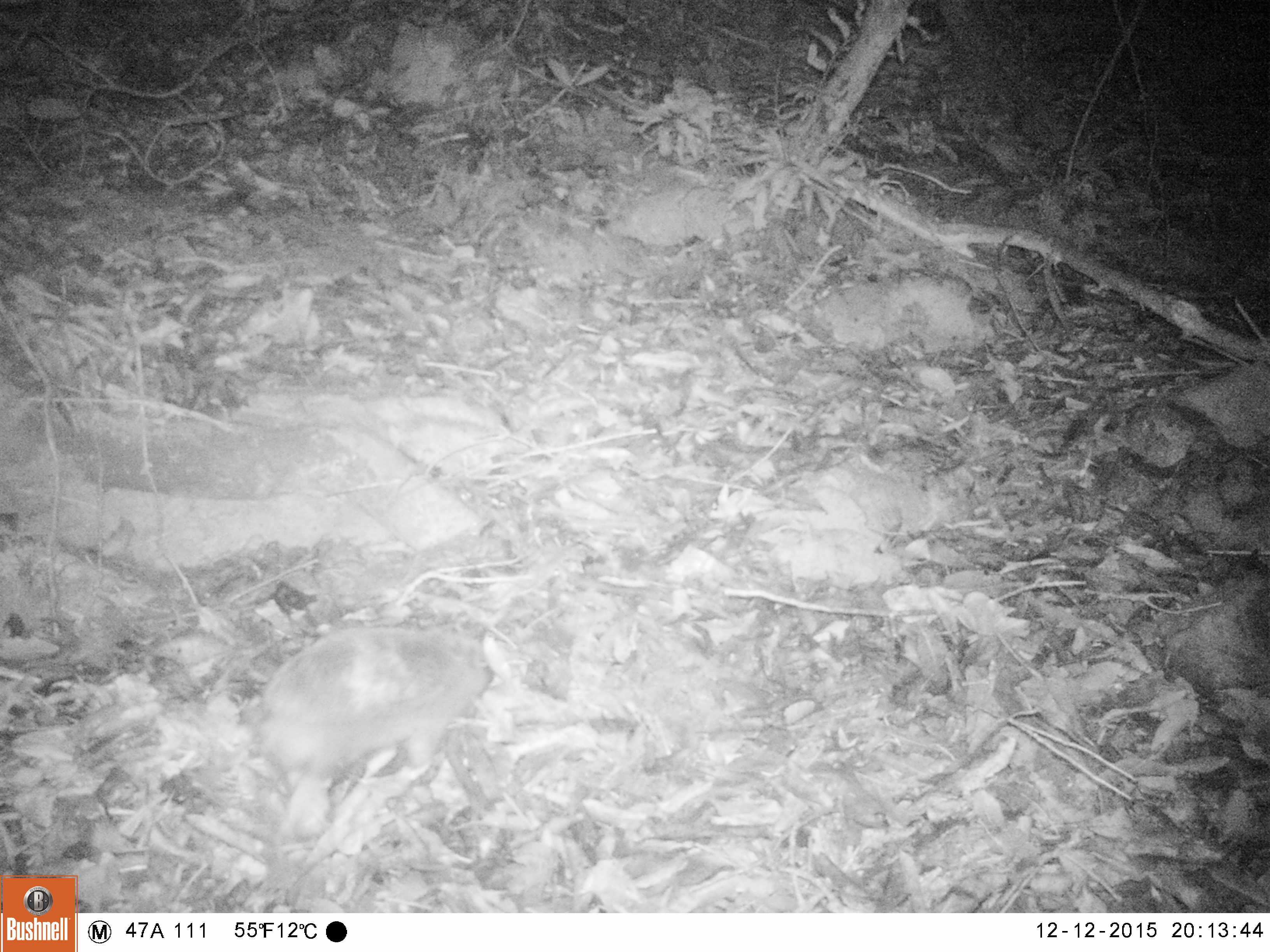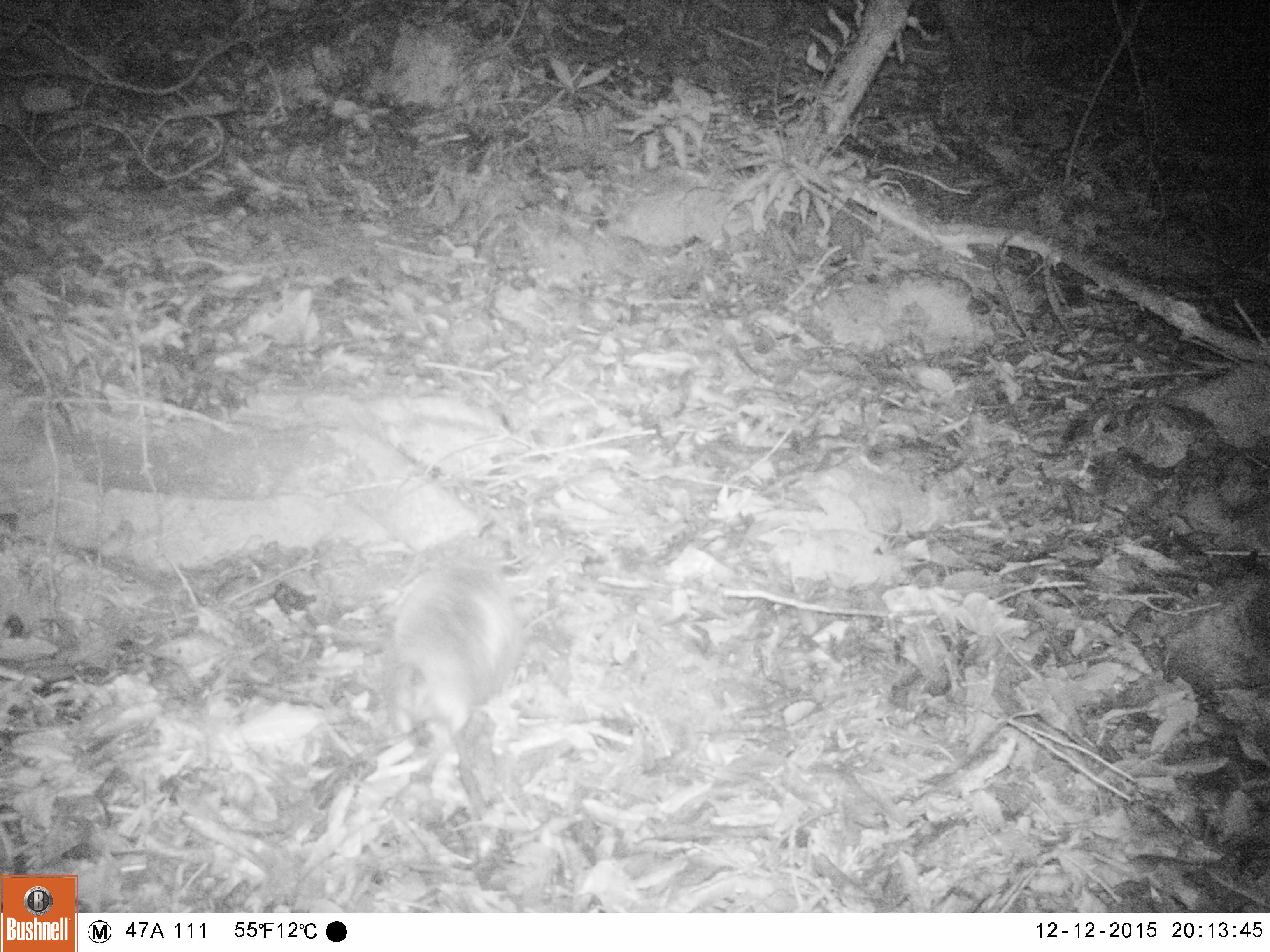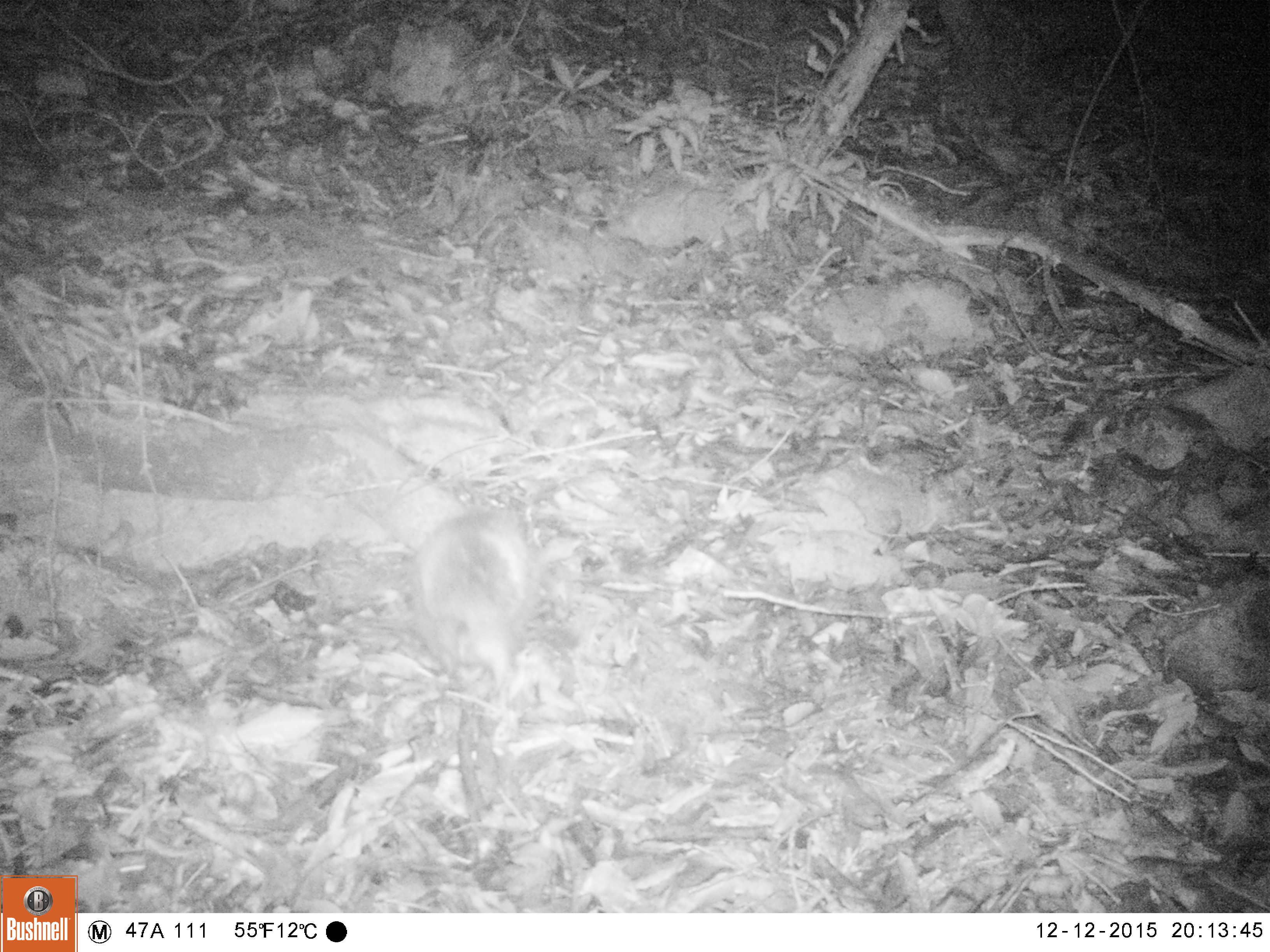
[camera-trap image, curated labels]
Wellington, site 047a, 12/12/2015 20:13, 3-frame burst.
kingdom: Animalia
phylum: Chordata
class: Mammalia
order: Eulipotyphla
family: Erinaceidae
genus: Erinaceus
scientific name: Erinaceus europaeus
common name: hedgehog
Hedgehog (Erinaceus europaeus).